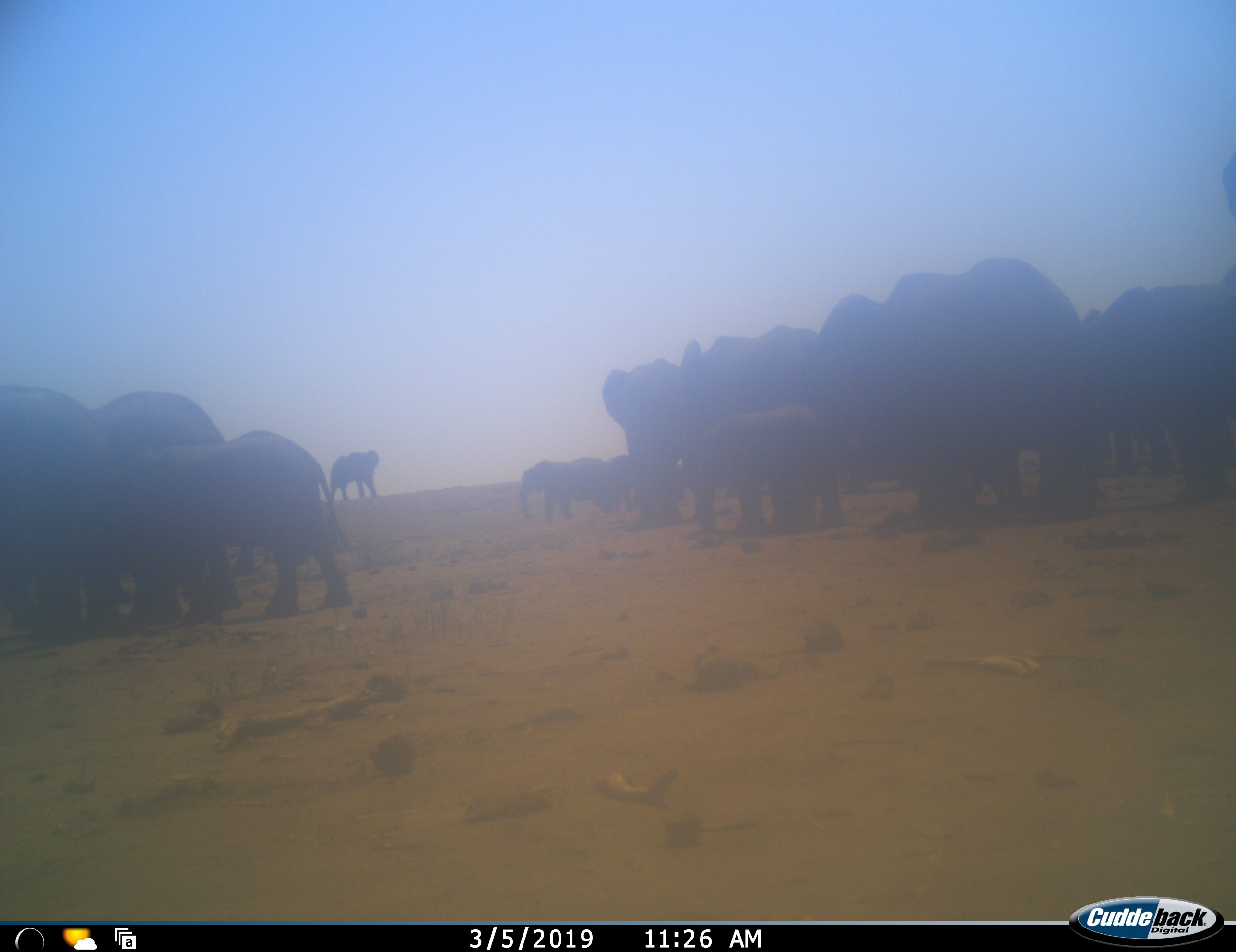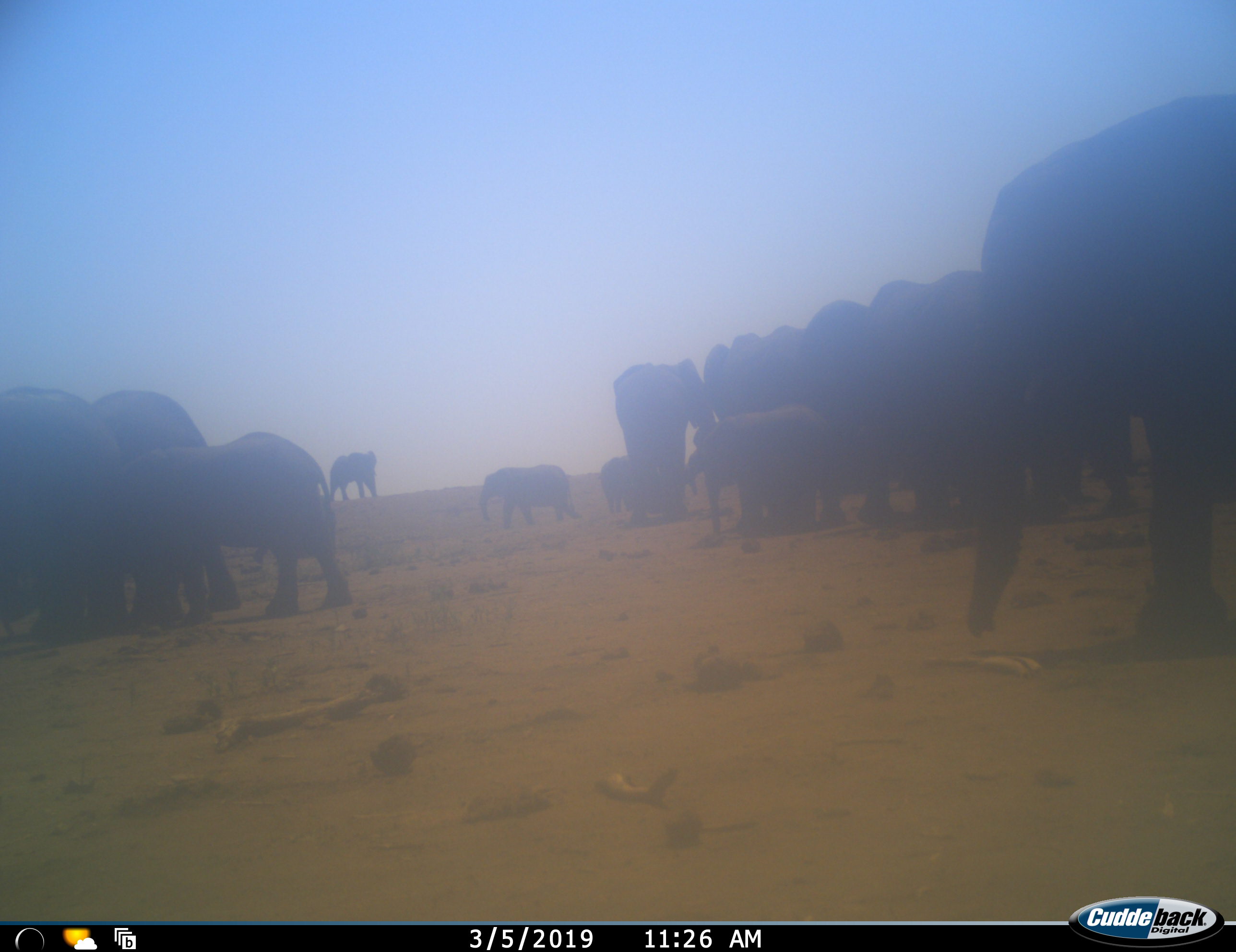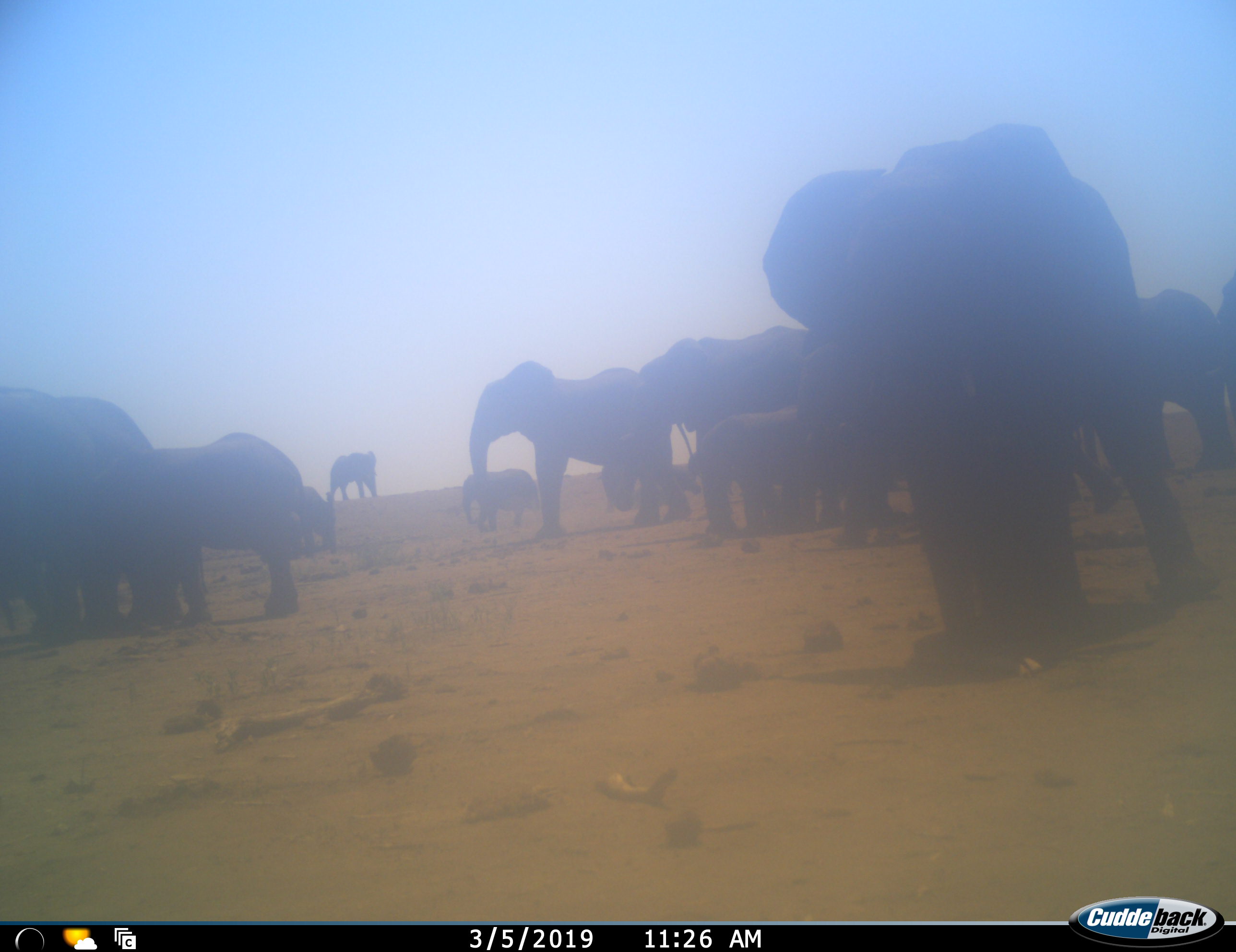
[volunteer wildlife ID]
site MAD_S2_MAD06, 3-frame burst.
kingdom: Animalia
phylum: Chordata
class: Mammalia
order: Proboscidea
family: Elephantidae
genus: Loxodonta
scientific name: Loxodonta africana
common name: african bush elephant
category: elephant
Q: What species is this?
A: Elephant (african bush elephant) (Loxodonta africana).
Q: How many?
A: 11-50.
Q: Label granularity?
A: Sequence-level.